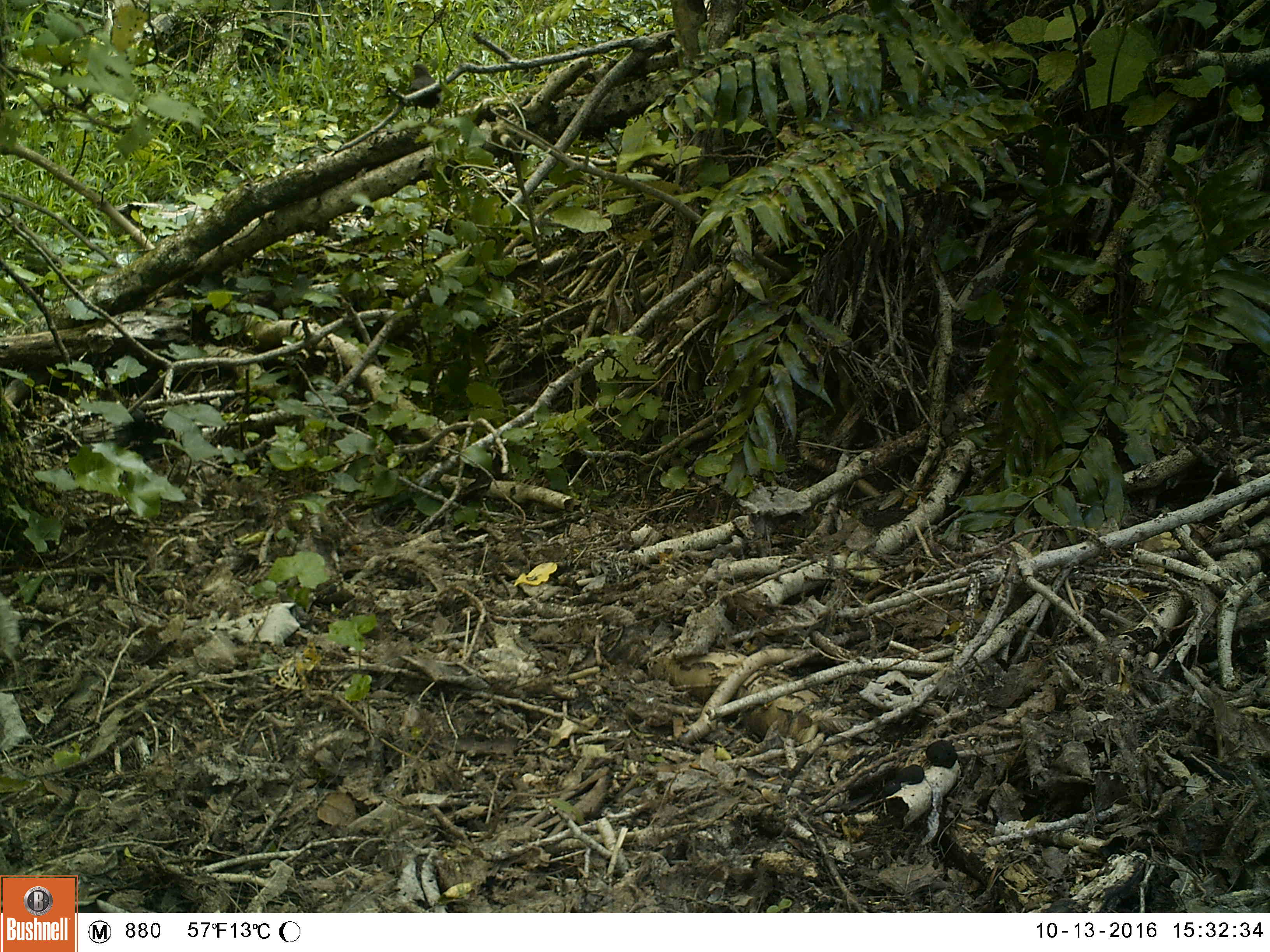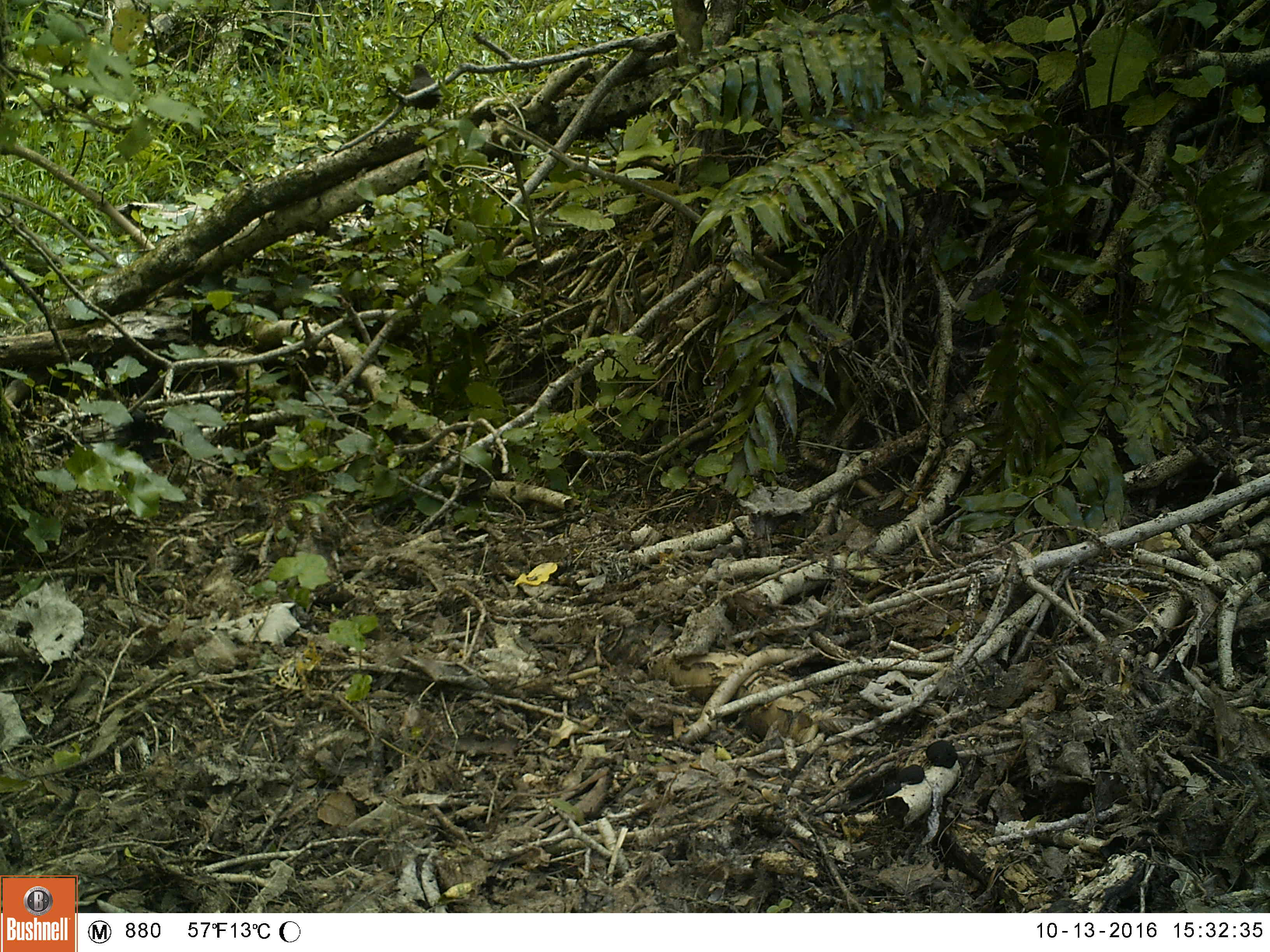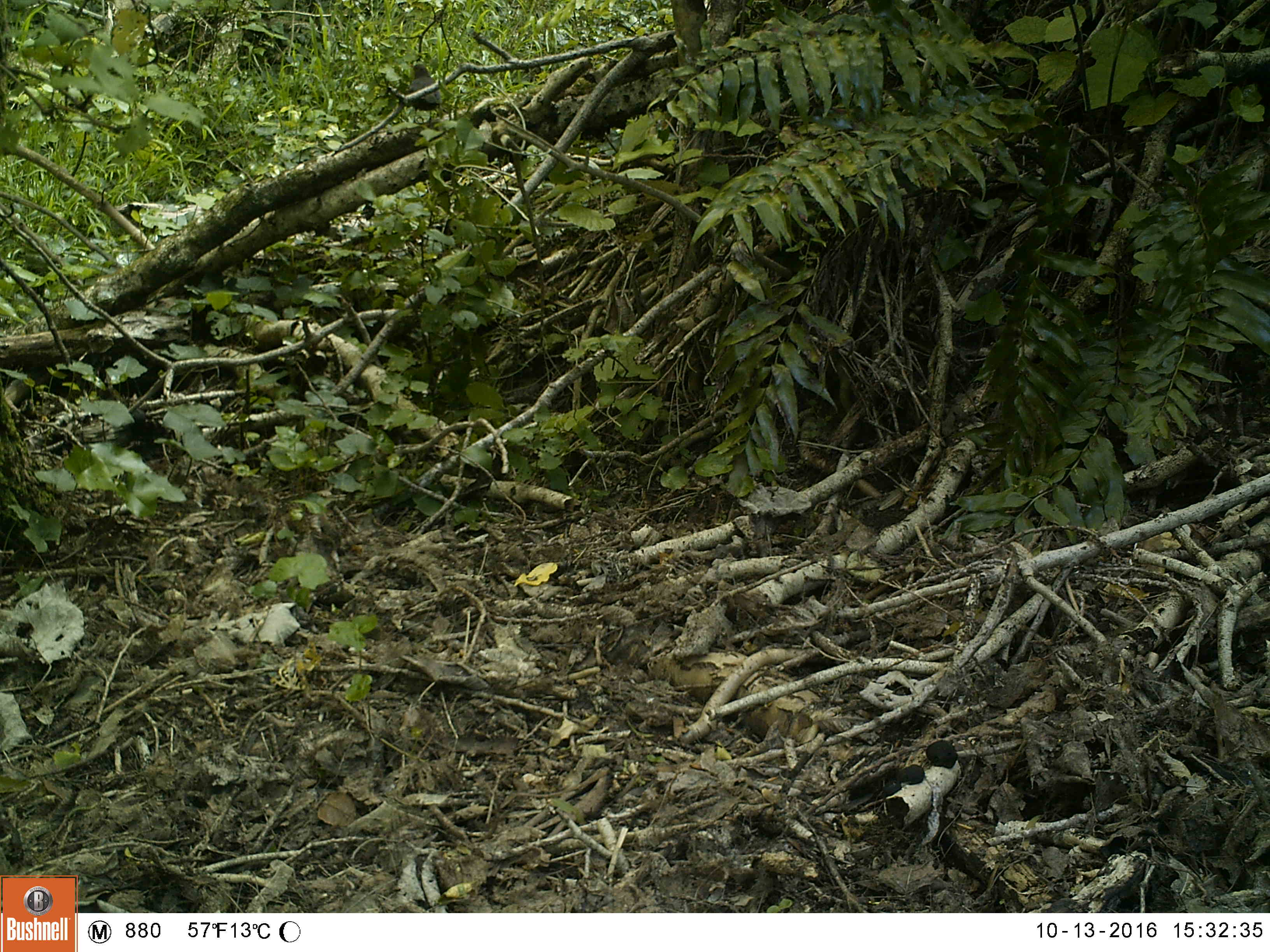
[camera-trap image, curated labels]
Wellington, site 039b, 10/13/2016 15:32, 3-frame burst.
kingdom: Animalia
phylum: Chordata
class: Aves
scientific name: Aves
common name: bird